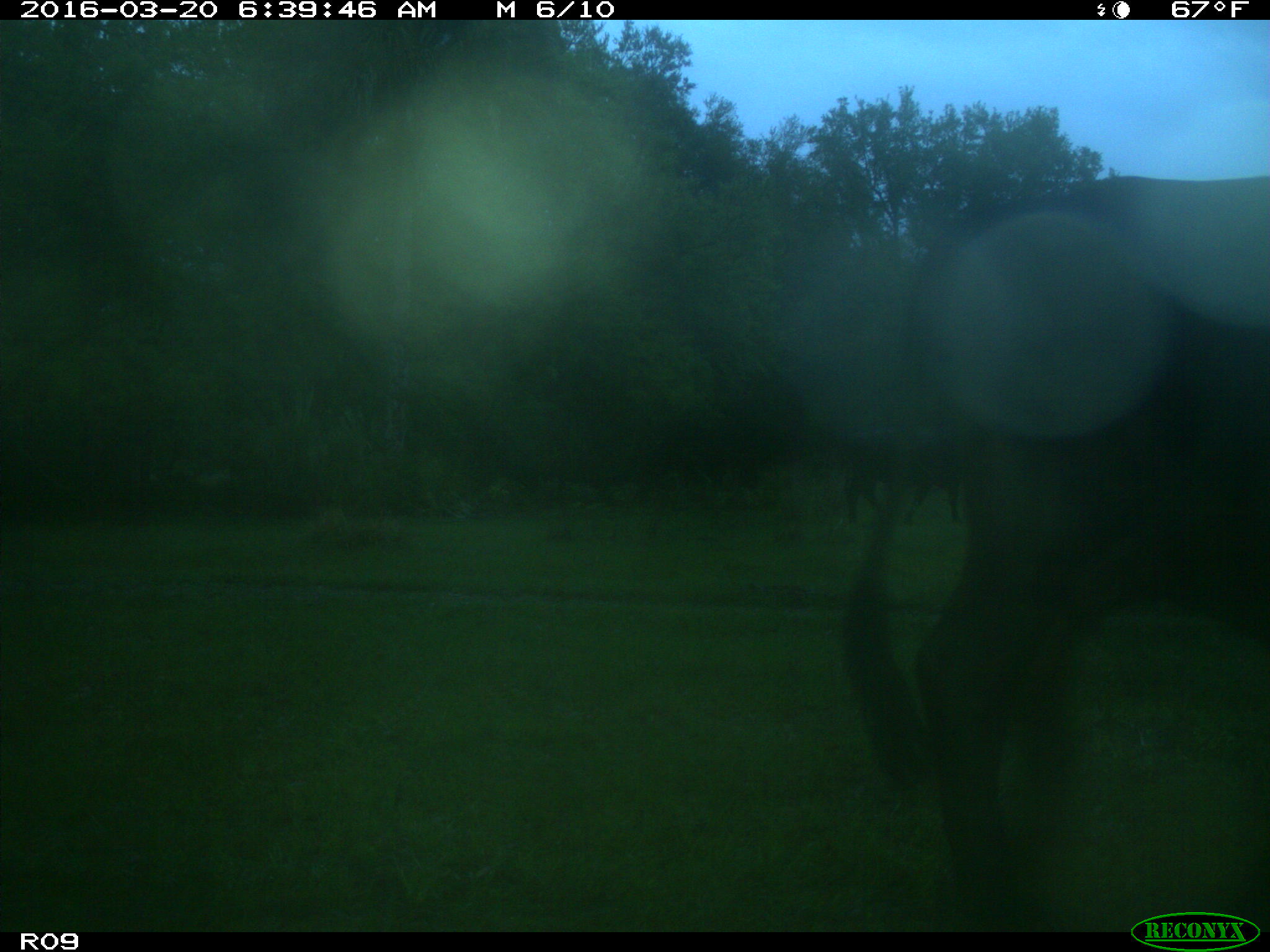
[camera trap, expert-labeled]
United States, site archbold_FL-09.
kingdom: Animalia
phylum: Chordata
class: Mammalia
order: Artiodactyla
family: Bovidae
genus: Bos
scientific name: Bos taurus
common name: domestic cow